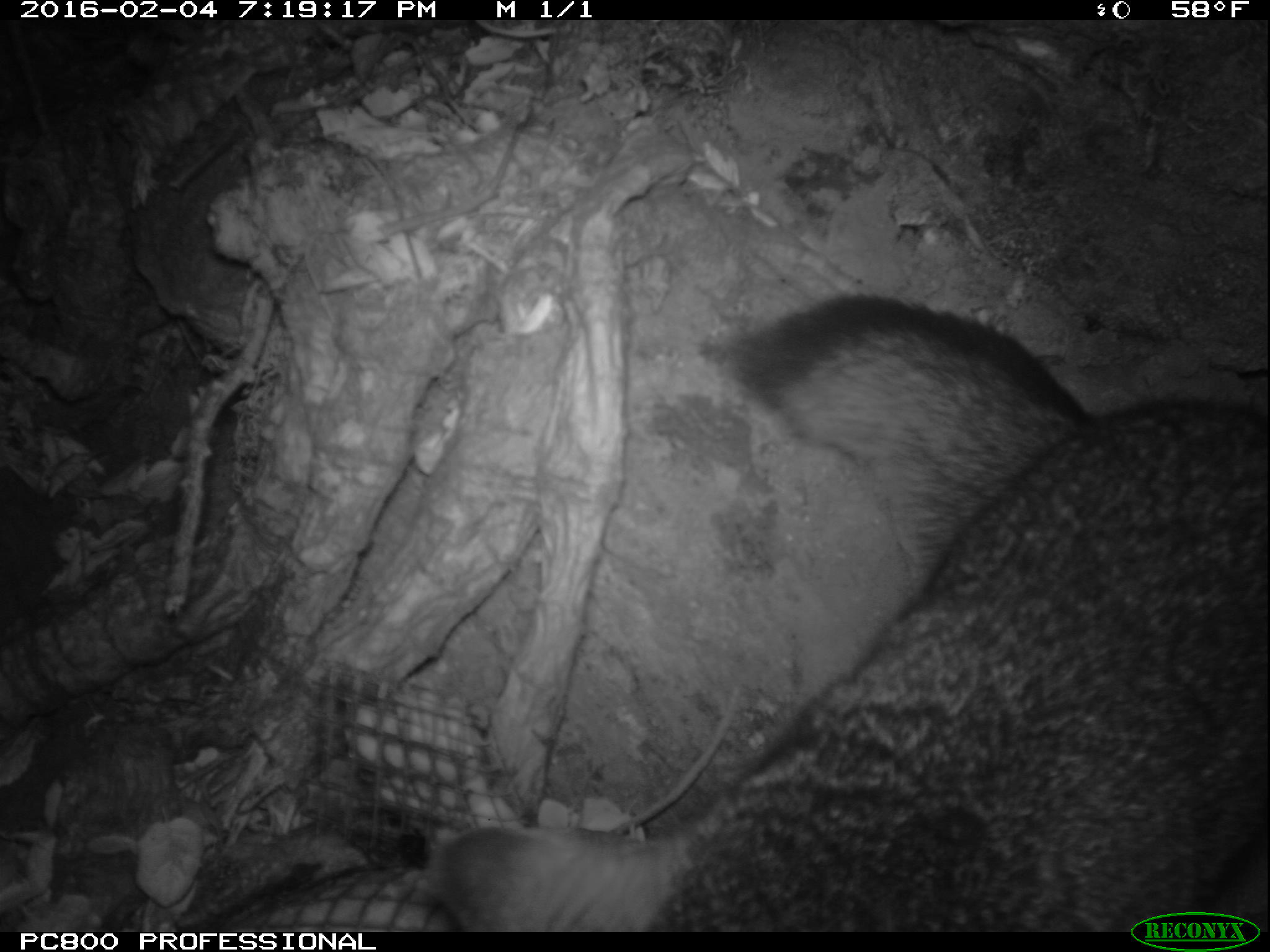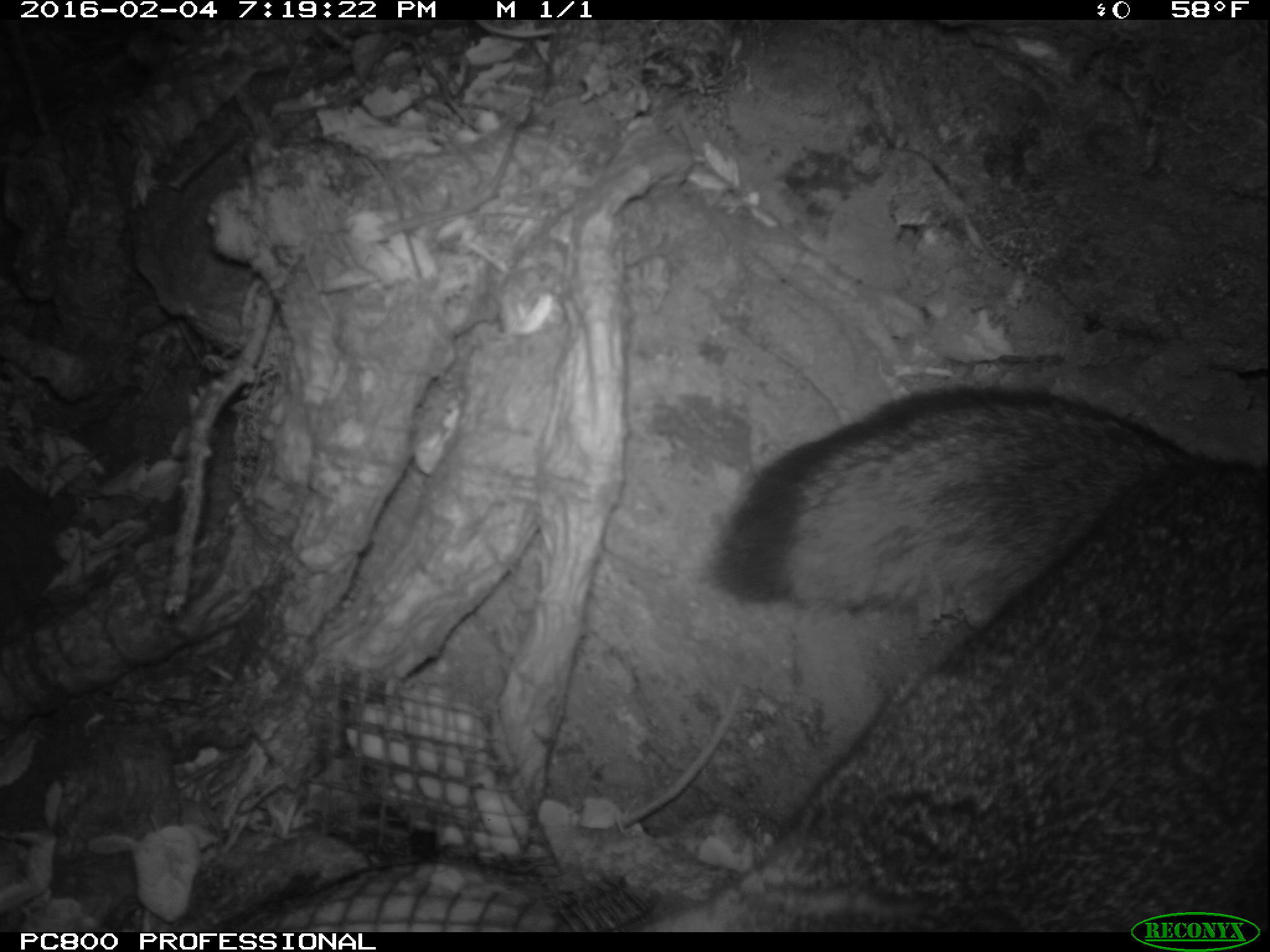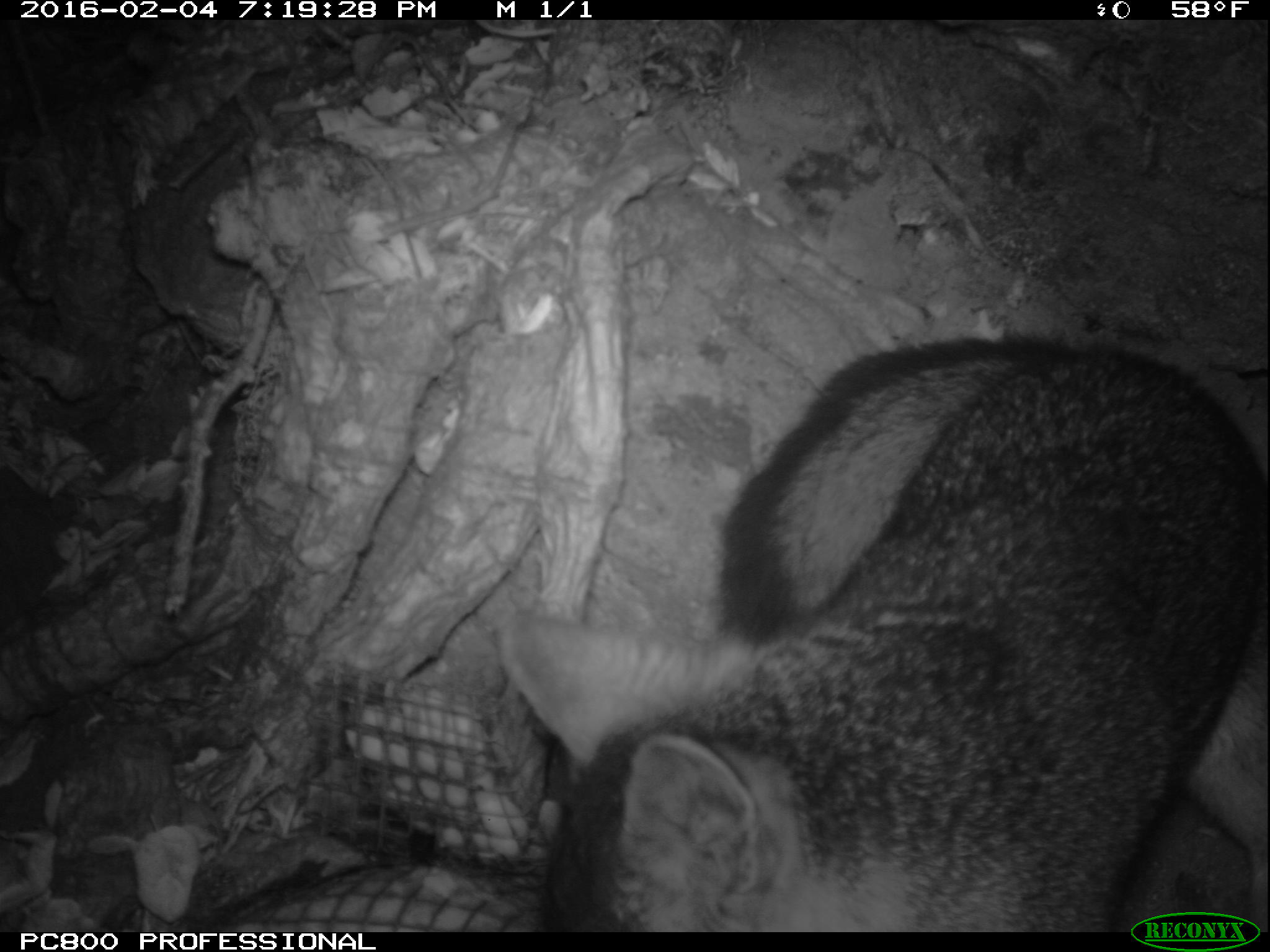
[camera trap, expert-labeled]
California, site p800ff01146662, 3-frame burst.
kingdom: Animalia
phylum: Chordata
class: Mammalia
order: Carnivora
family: Canidae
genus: Urocyon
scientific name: Urocyon littoralis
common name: island fox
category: fox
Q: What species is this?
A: Fox (island fox) (Urocyon littoralis).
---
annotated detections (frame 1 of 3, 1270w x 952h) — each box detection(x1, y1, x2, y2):
fox: detection(427, 293, 1269, 932)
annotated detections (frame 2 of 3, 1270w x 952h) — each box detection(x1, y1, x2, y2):
fox: detection(615, 386, 1268, 930)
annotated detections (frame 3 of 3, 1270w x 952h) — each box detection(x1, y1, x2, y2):
fox: detection(501, 336, 1268, 932)